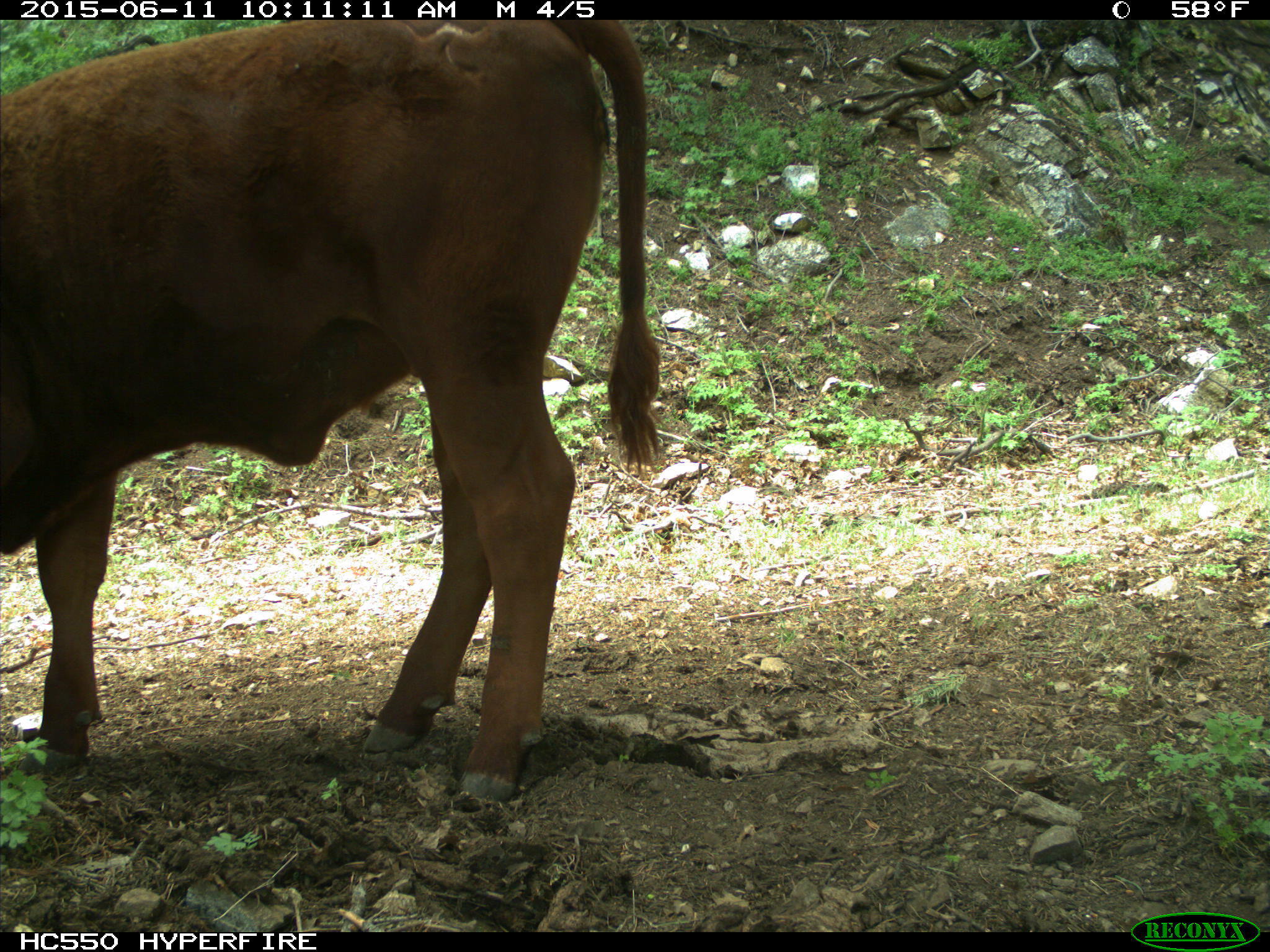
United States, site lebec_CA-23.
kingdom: Animalia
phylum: Chordata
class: Mammalia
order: Artiodactyla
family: Bovidae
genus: Bos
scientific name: Bos taurus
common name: domestic cow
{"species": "Bos taurus (domestic cow)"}